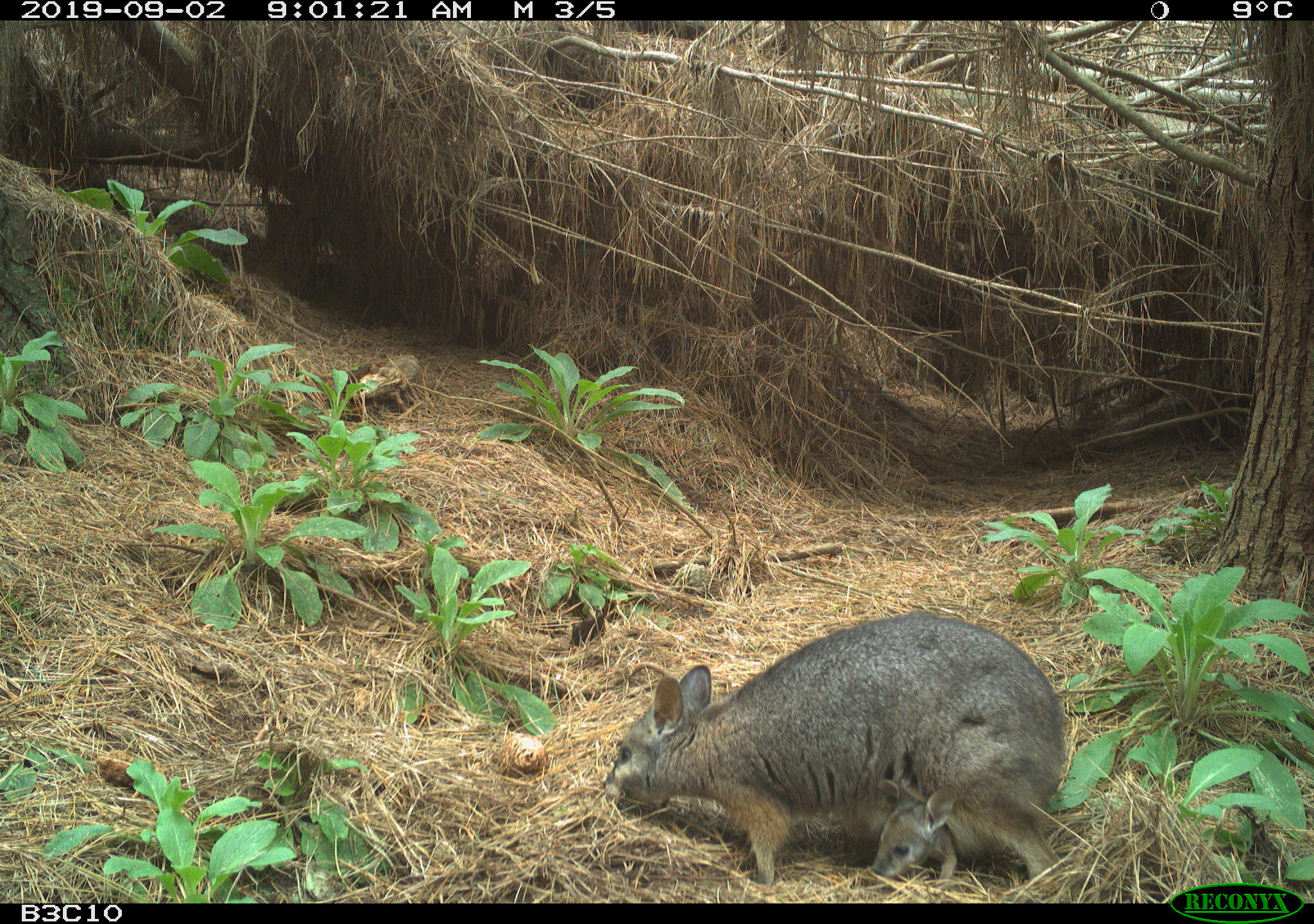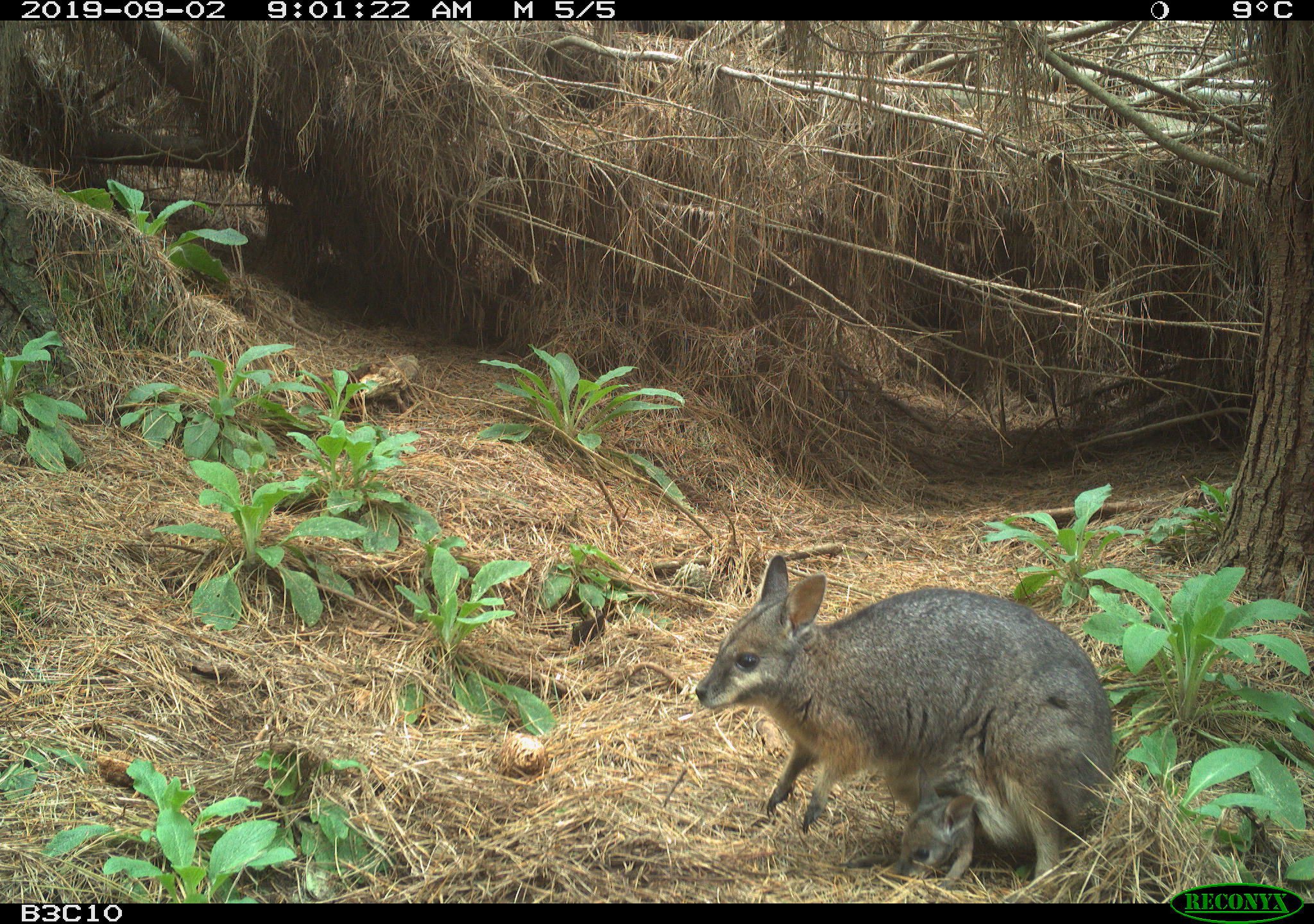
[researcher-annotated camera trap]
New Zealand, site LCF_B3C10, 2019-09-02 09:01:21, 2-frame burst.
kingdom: Animalia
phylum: Chordata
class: Mammalia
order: Diprotodontia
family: Macropodidae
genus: Notamacropus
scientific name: Notamacropus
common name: wallaby